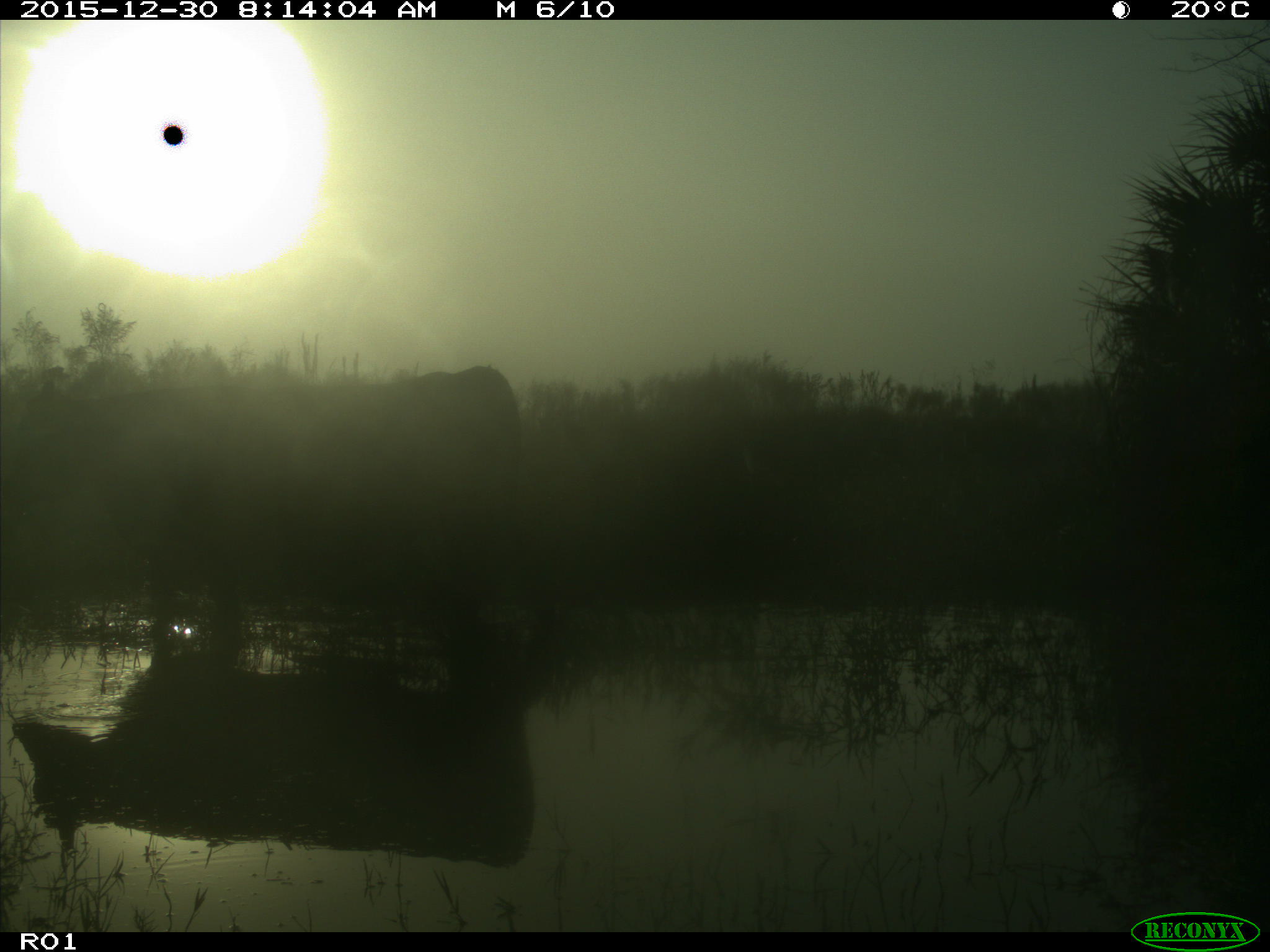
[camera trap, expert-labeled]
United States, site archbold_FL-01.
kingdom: Animalia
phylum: Chordata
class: Mammalia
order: Artiodactyla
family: Bovidae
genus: Bos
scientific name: Bos taurus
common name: domestic cow